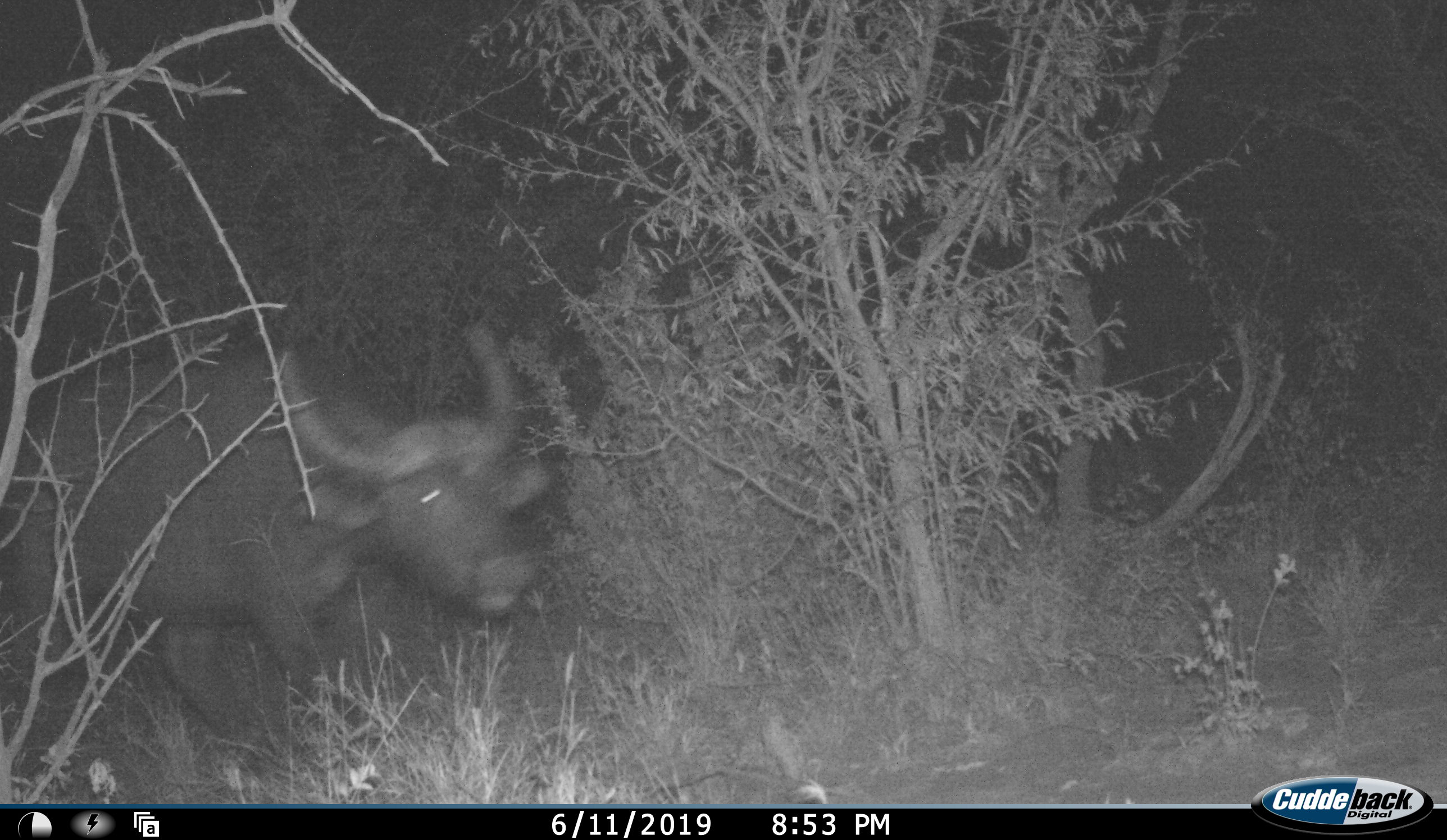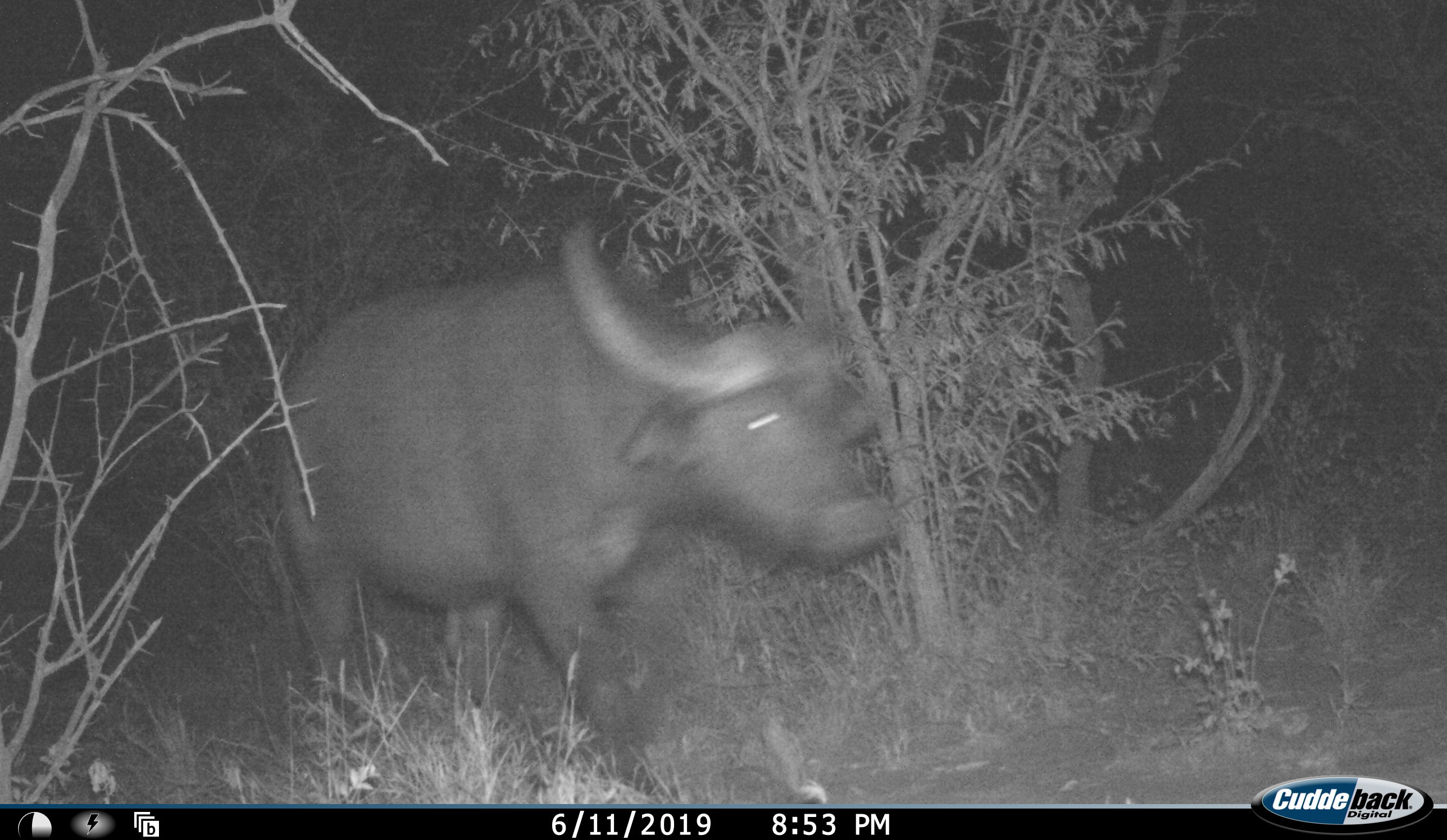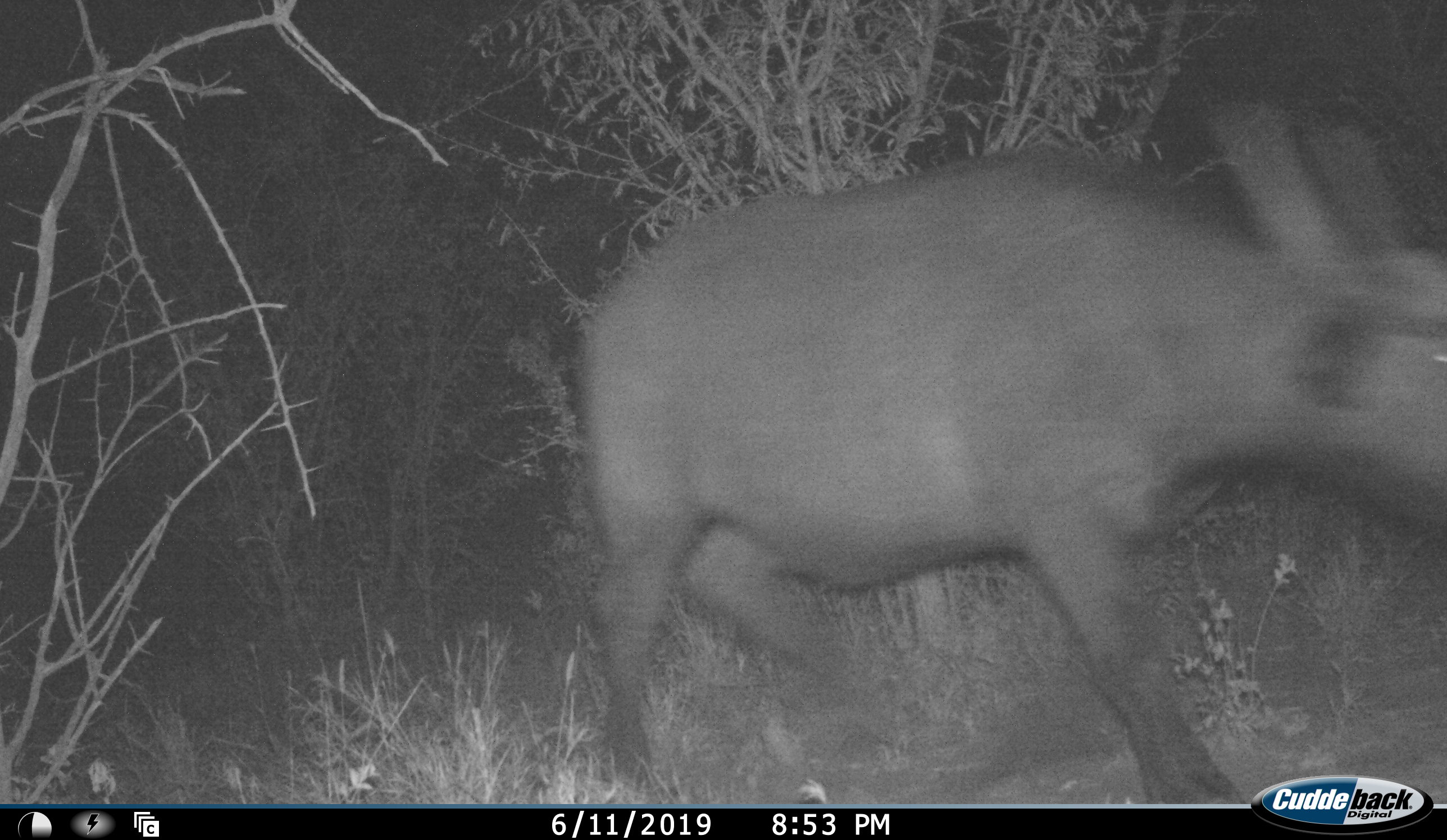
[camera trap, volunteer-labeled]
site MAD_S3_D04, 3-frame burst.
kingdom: Animalia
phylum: Chordata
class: Mammalia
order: Artiodactyla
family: Bovidae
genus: Syncerus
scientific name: Syncerus caffer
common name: african buffalo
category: buffalo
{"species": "buffalo (african buffalo) (Syncerus caffer)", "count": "1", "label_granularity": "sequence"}